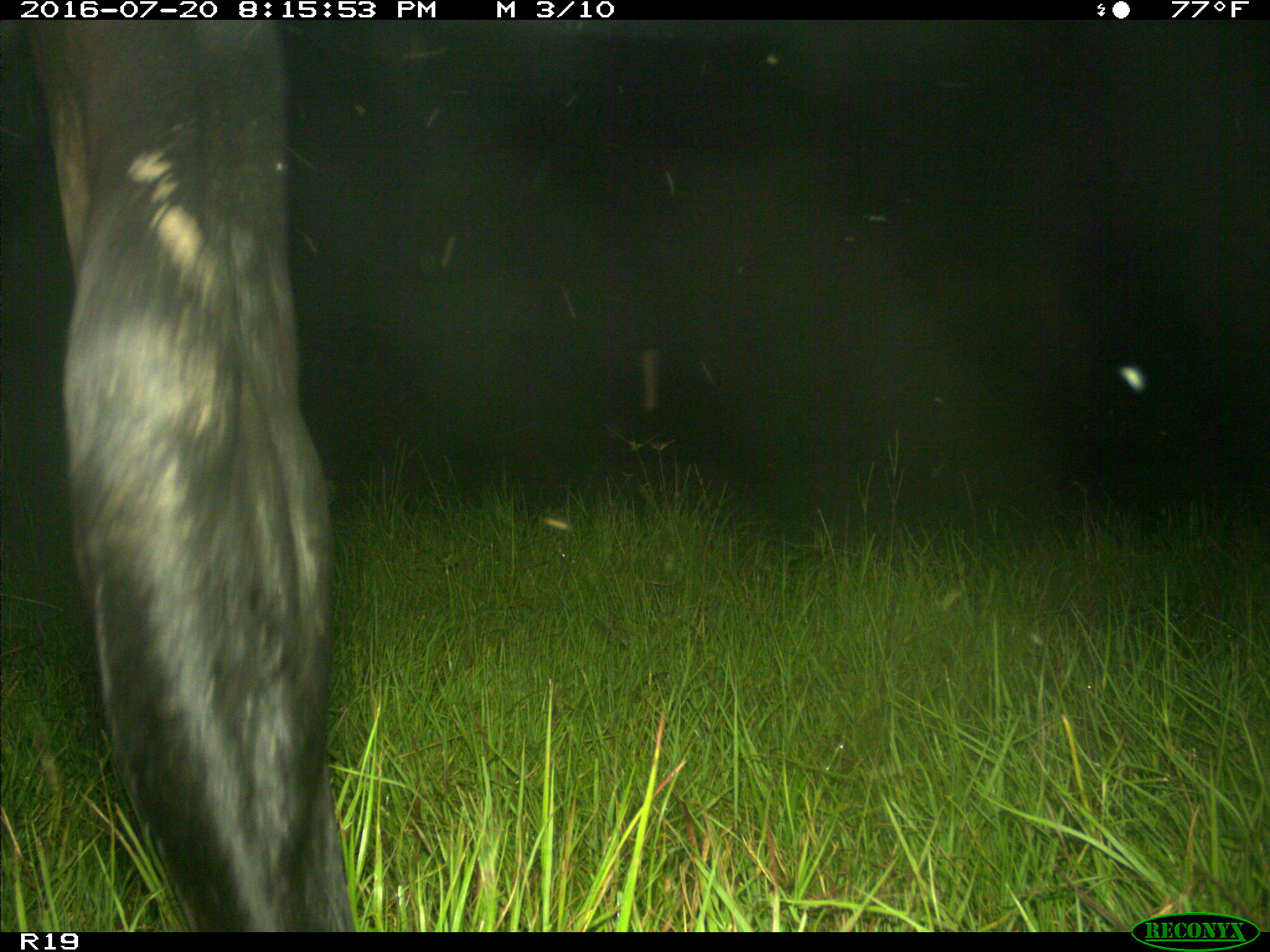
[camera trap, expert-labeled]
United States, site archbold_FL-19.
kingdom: Animalia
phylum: Chordata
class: Mammalia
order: Artiodactyla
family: Bovidae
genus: Bos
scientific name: Bos taurus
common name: domestic cow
Bos taurus (domestic cow).